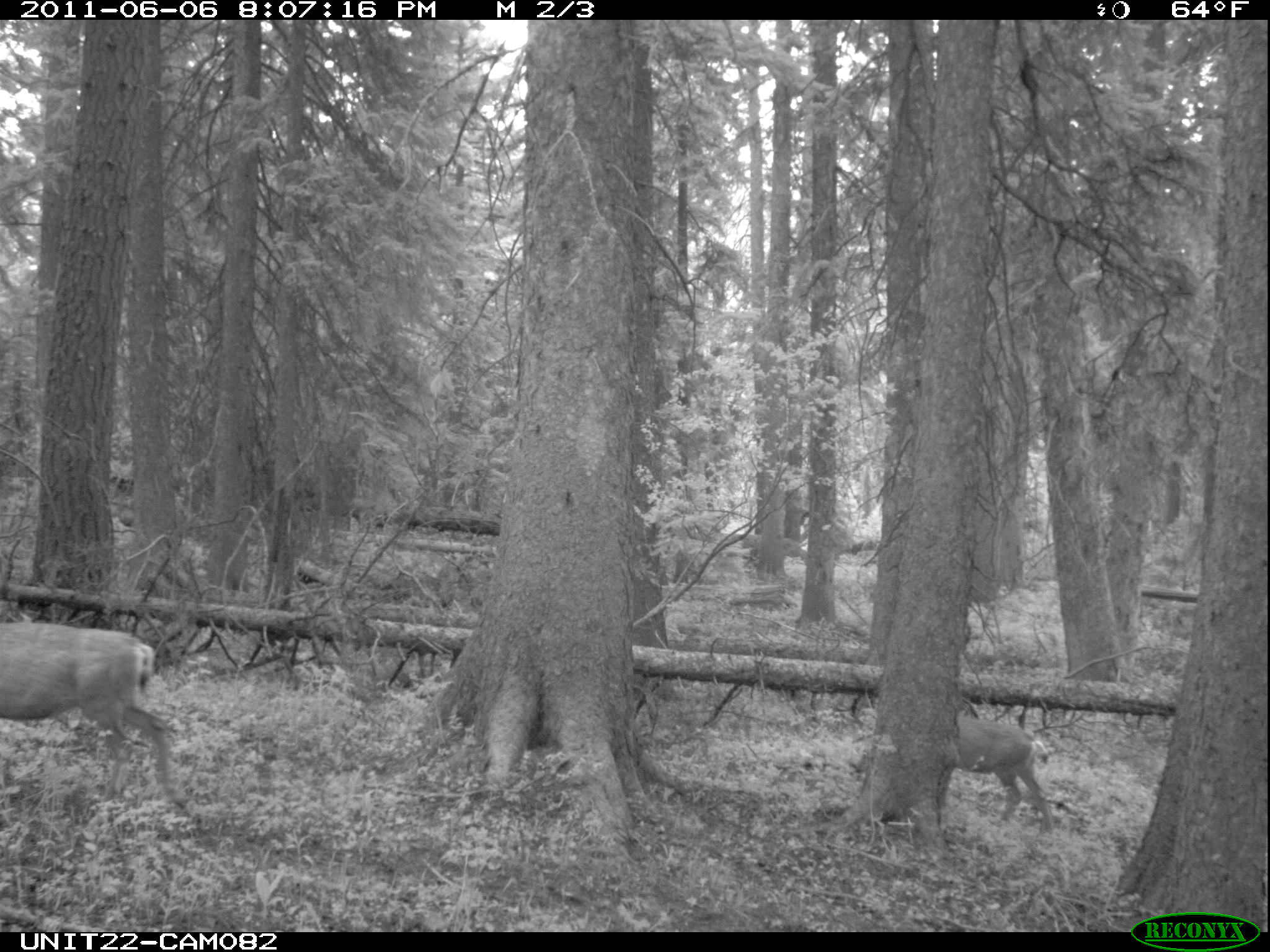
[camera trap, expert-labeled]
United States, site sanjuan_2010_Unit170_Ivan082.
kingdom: Animalia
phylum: Chordata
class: Mammalia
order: Artiodactyla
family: Cervidae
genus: Odocoileus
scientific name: Odocoileus hemionus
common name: mule deer